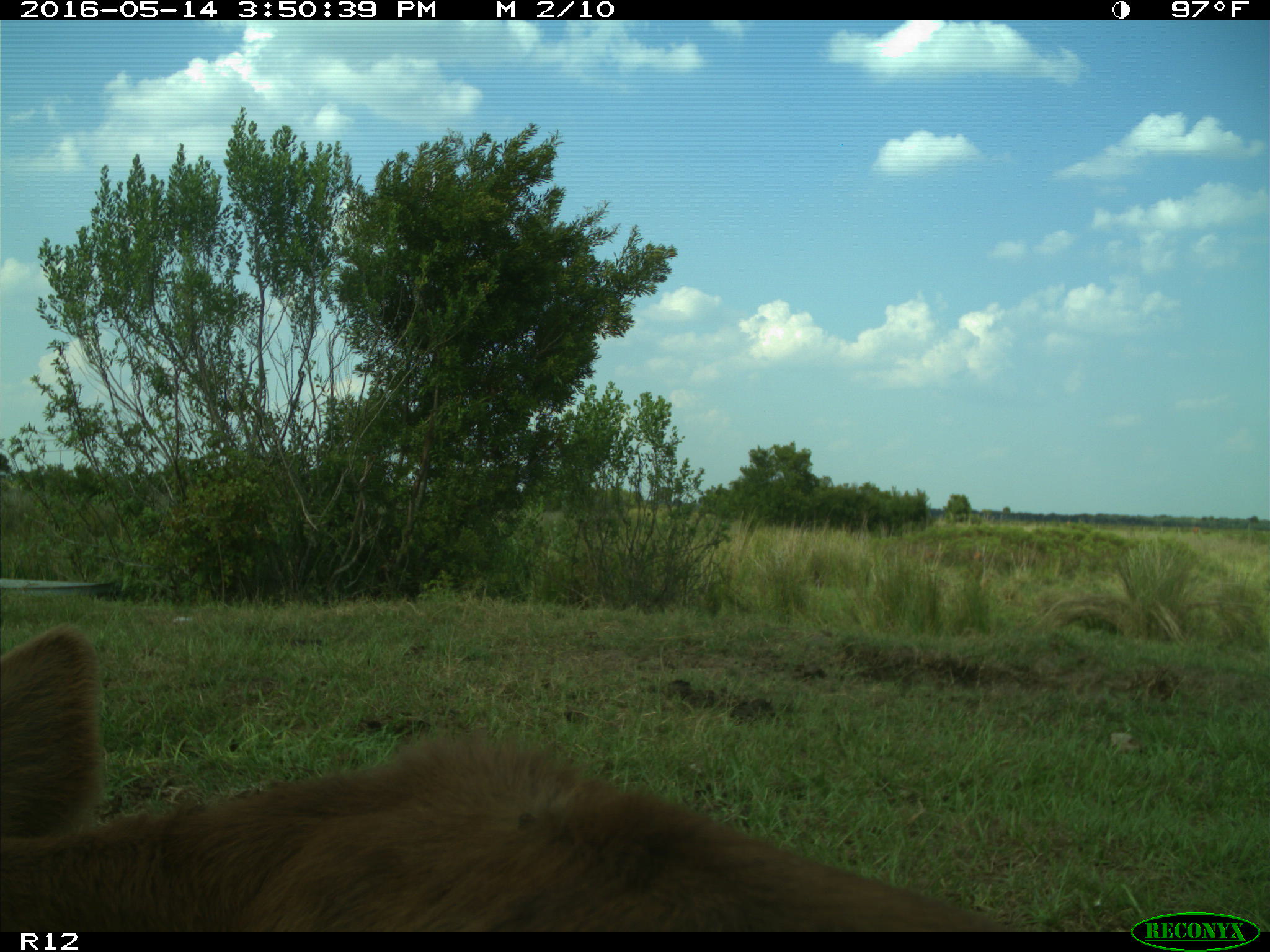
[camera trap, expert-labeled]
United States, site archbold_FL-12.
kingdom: Animalia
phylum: Chordata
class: Mammalia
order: Artiodactyla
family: Bovidae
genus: Bos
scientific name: Bos taurus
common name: domestic cow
Bos taurus (domestic cow).